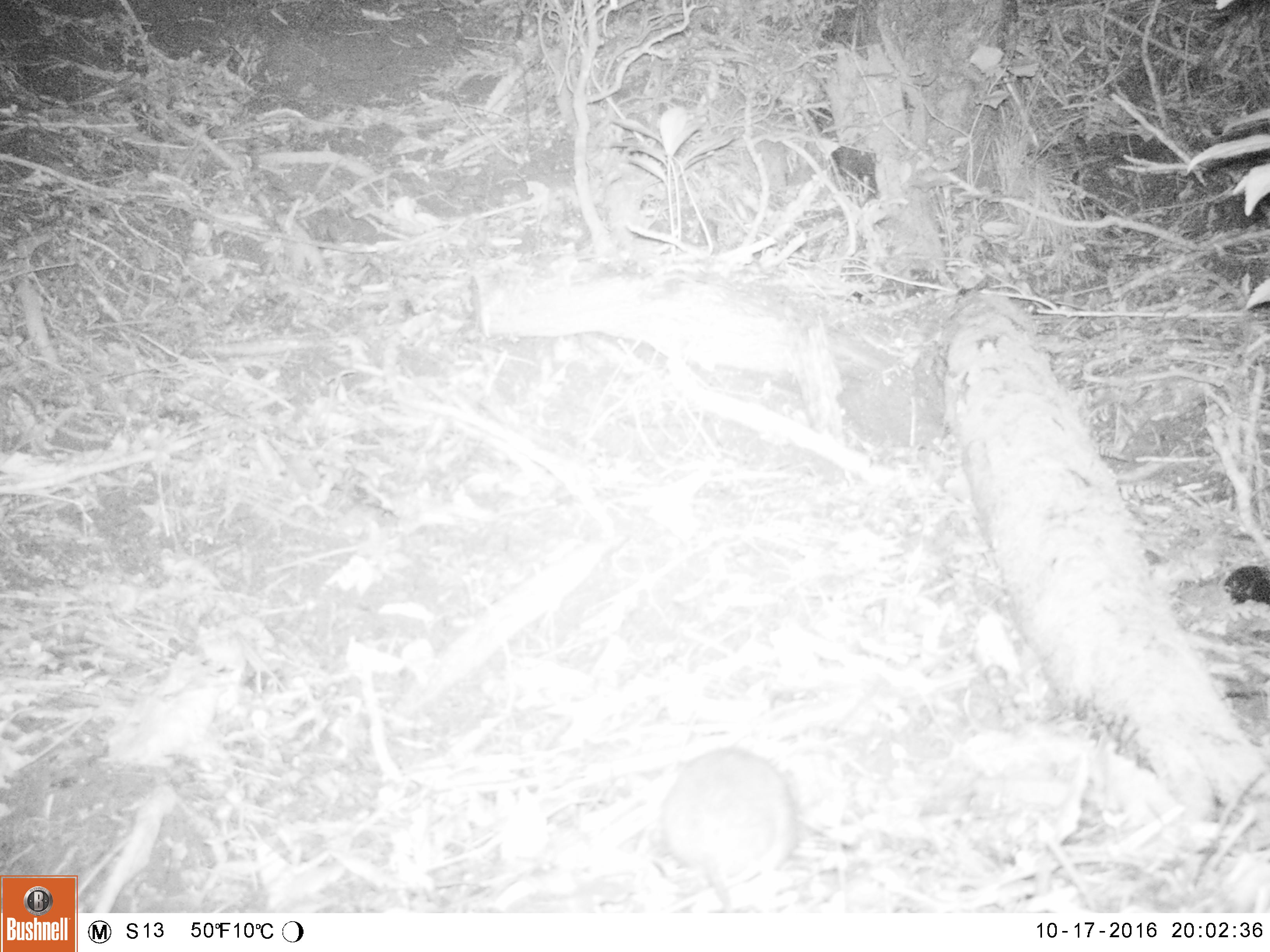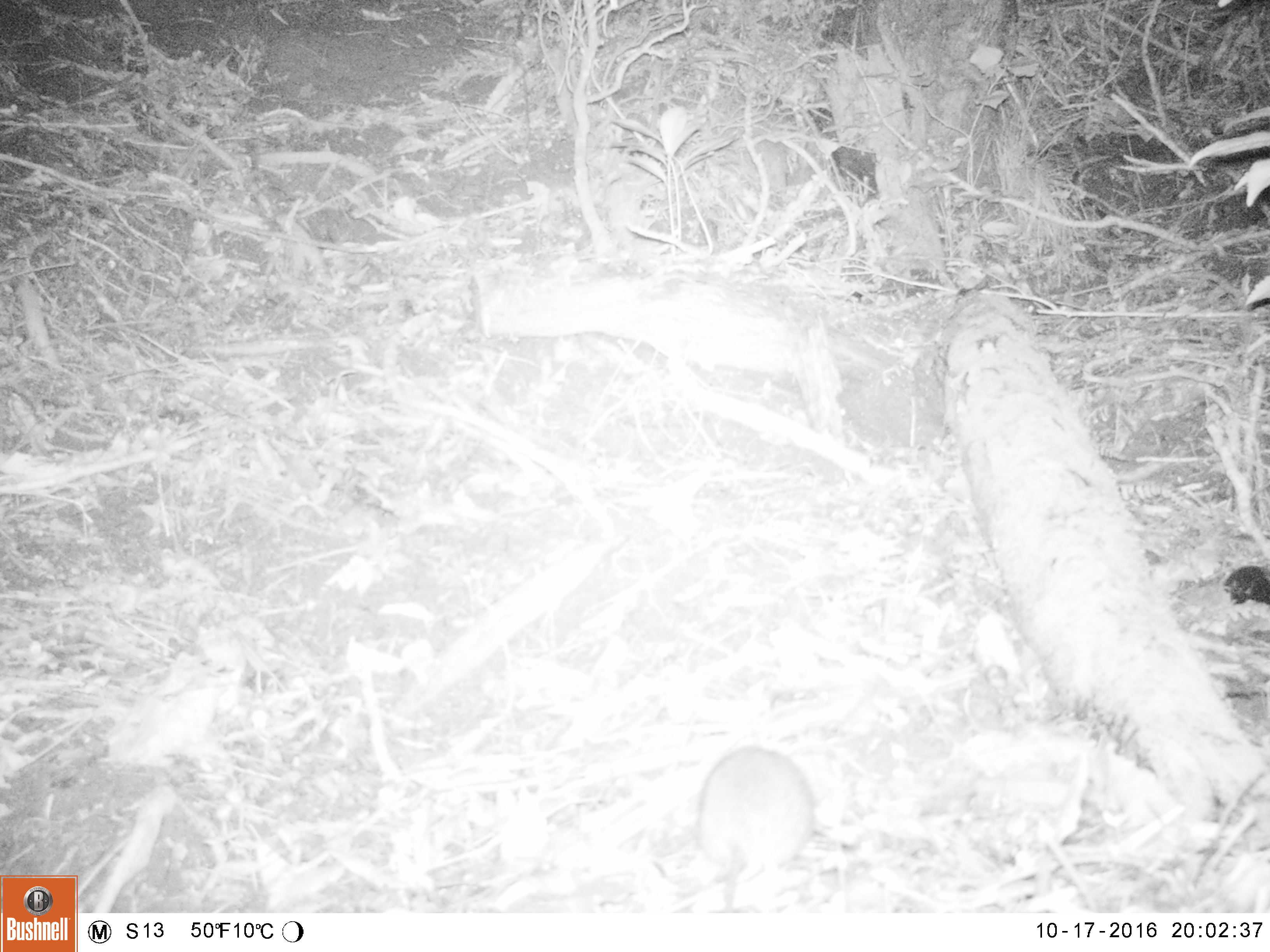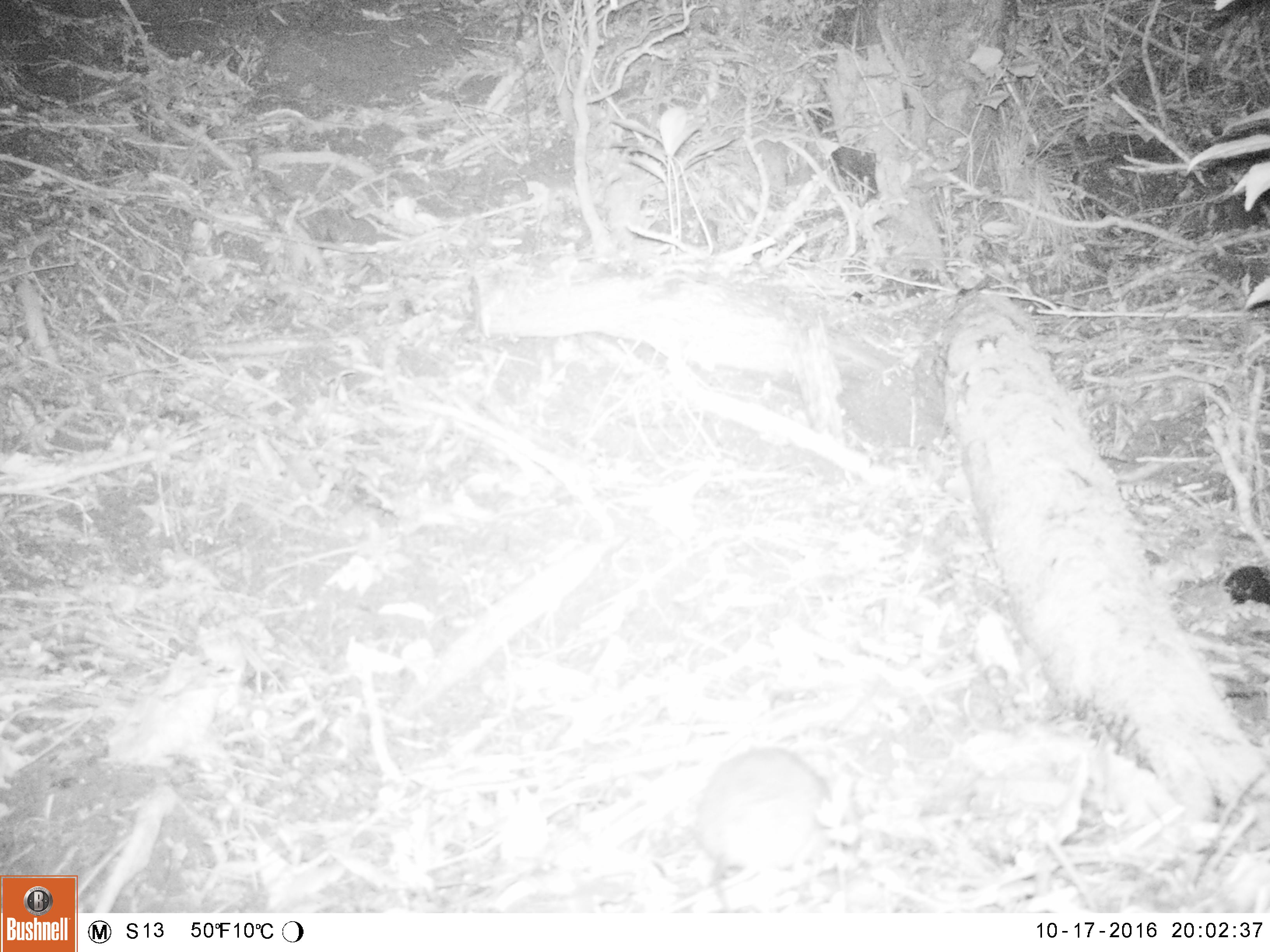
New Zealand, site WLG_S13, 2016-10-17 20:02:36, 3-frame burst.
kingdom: Animalia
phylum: Chordata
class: Mammalia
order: Rodentia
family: Muridae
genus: Rattus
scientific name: Rattus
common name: rat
Rat (Rattus).